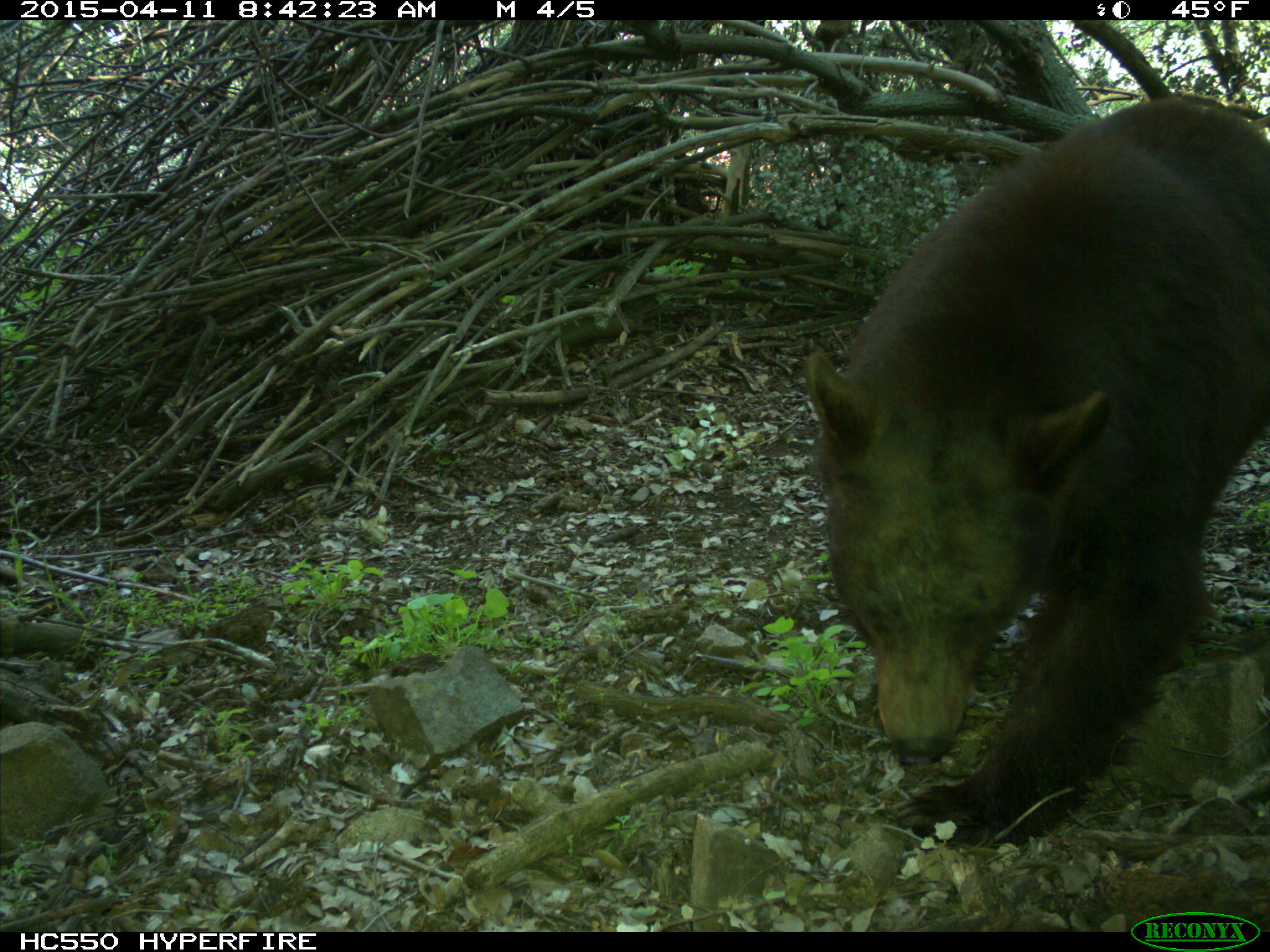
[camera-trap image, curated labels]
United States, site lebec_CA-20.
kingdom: Animalia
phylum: Chordata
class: Mammalia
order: Carnivora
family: Ursidae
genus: Ursus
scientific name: Ursus americanus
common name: american black bear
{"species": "Ursus americanus (american black bear)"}